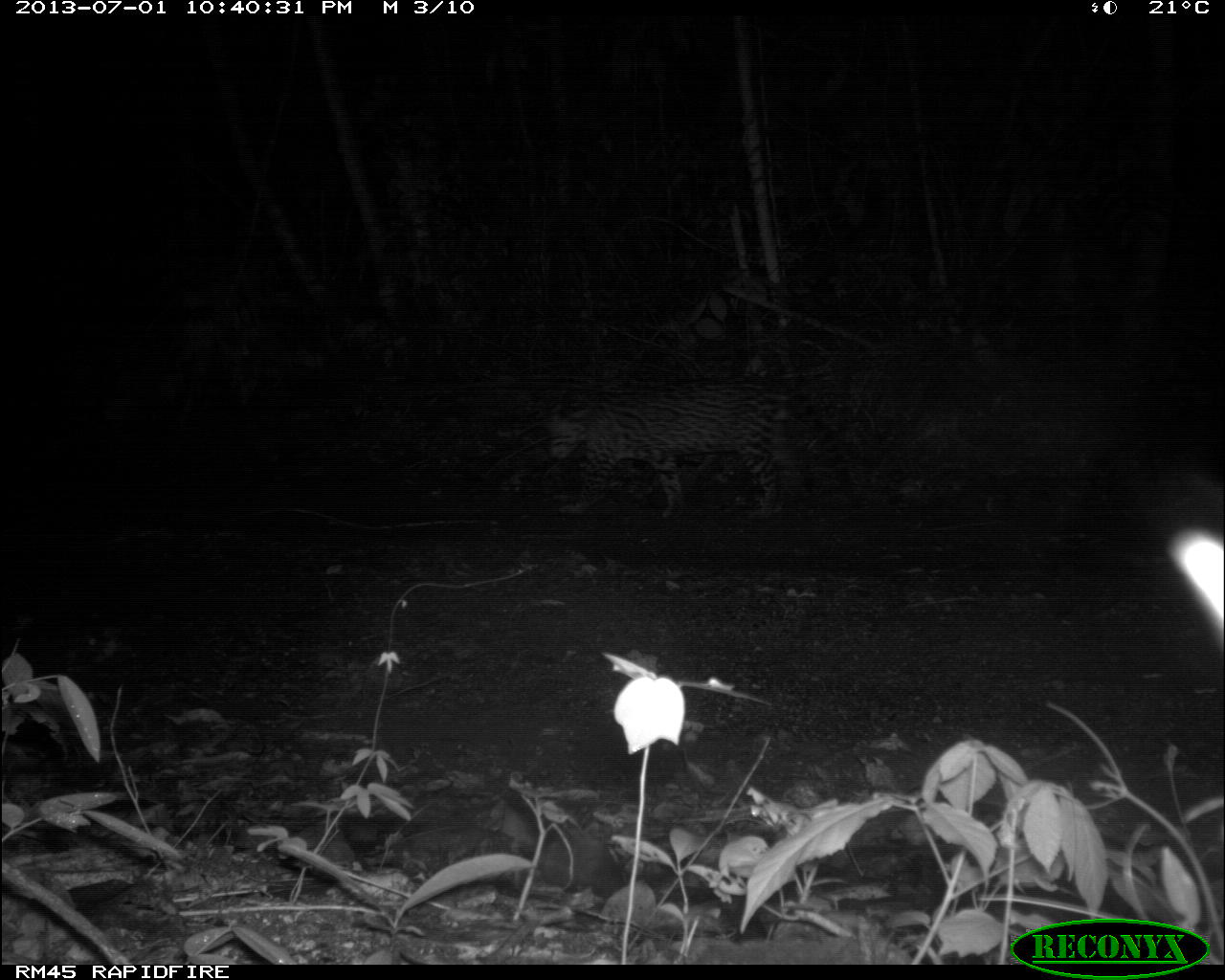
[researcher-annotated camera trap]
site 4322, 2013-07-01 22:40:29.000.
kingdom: Animalia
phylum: Chordata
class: Mammalia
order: Carnivora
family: Felidae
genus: Leopardus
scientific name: Leopardus pardalis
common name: ocelot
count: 1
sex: male